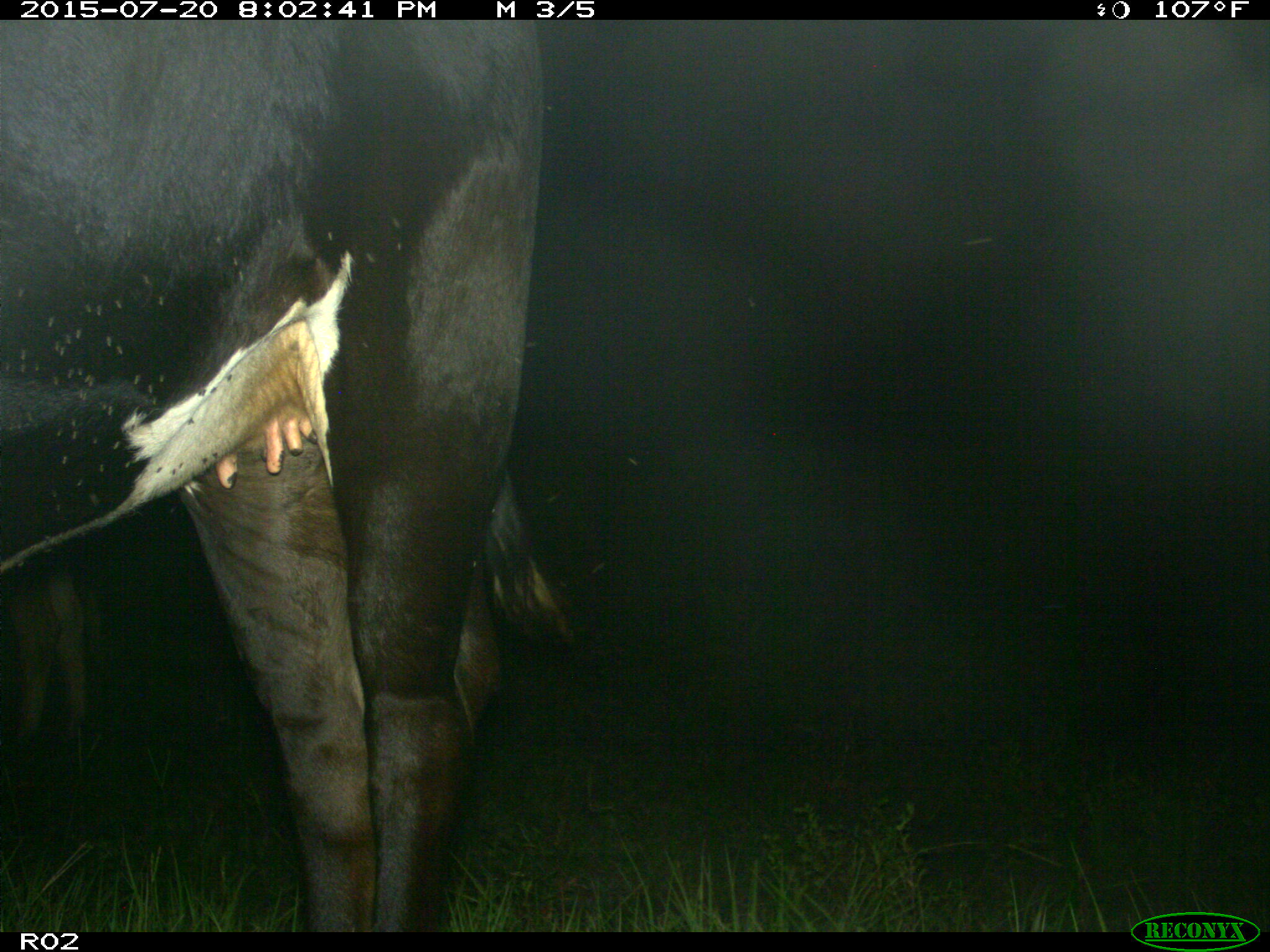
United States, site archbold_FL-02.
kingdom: Animalia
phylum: Chordata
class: Mammalia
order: Artiodactyla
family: Bovidae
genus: Bos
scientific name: Bos taurus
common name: domestic cow